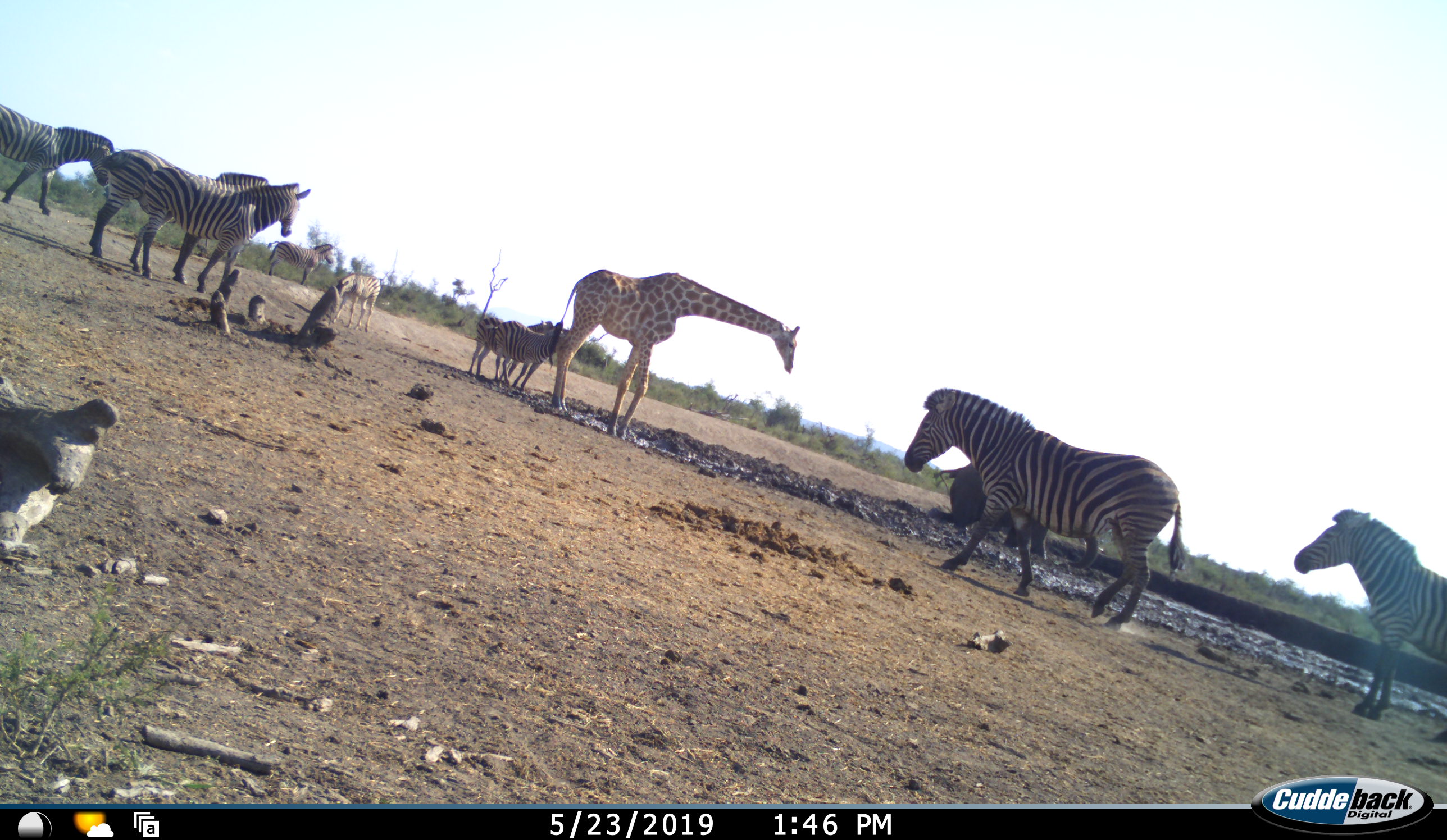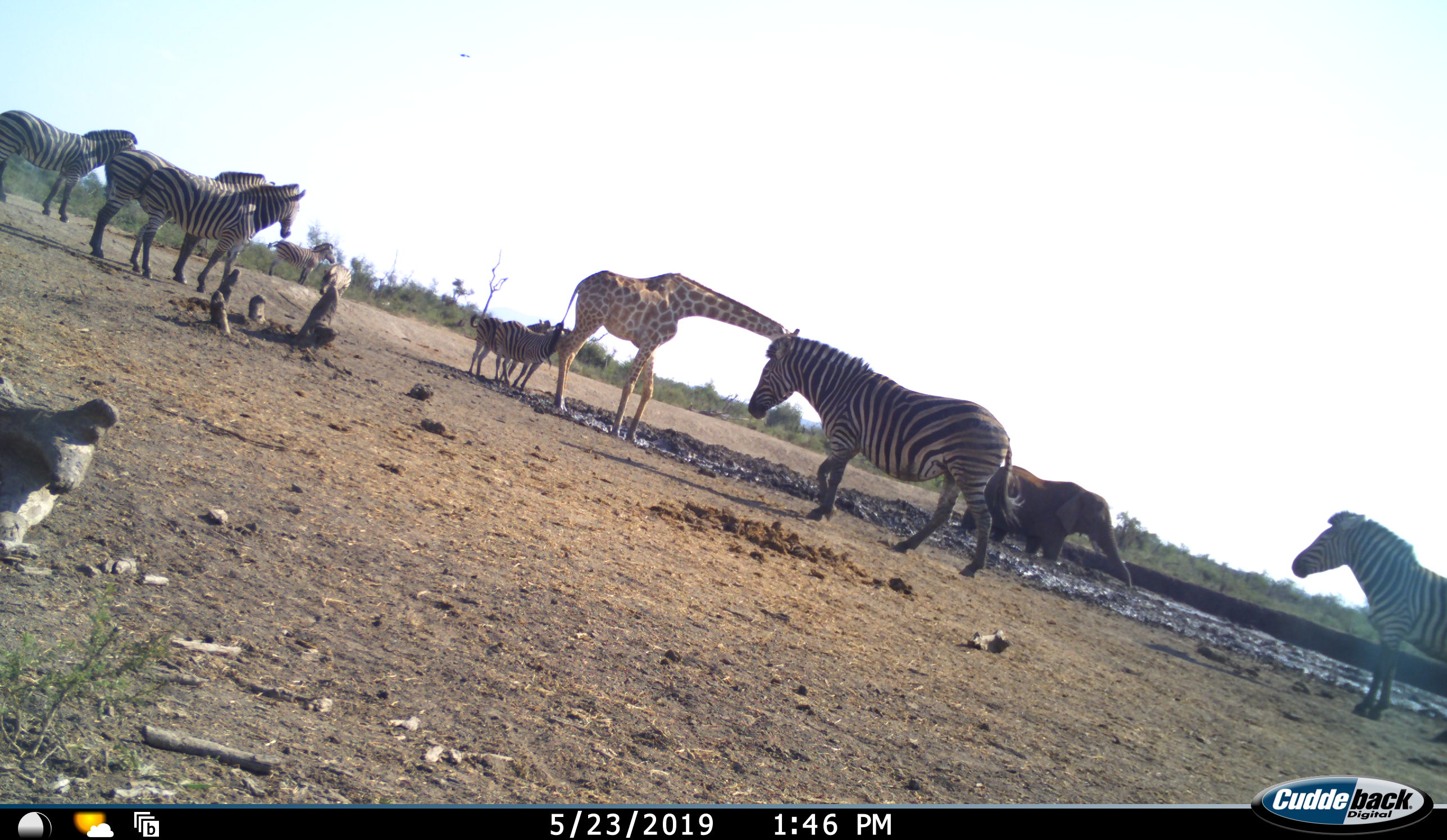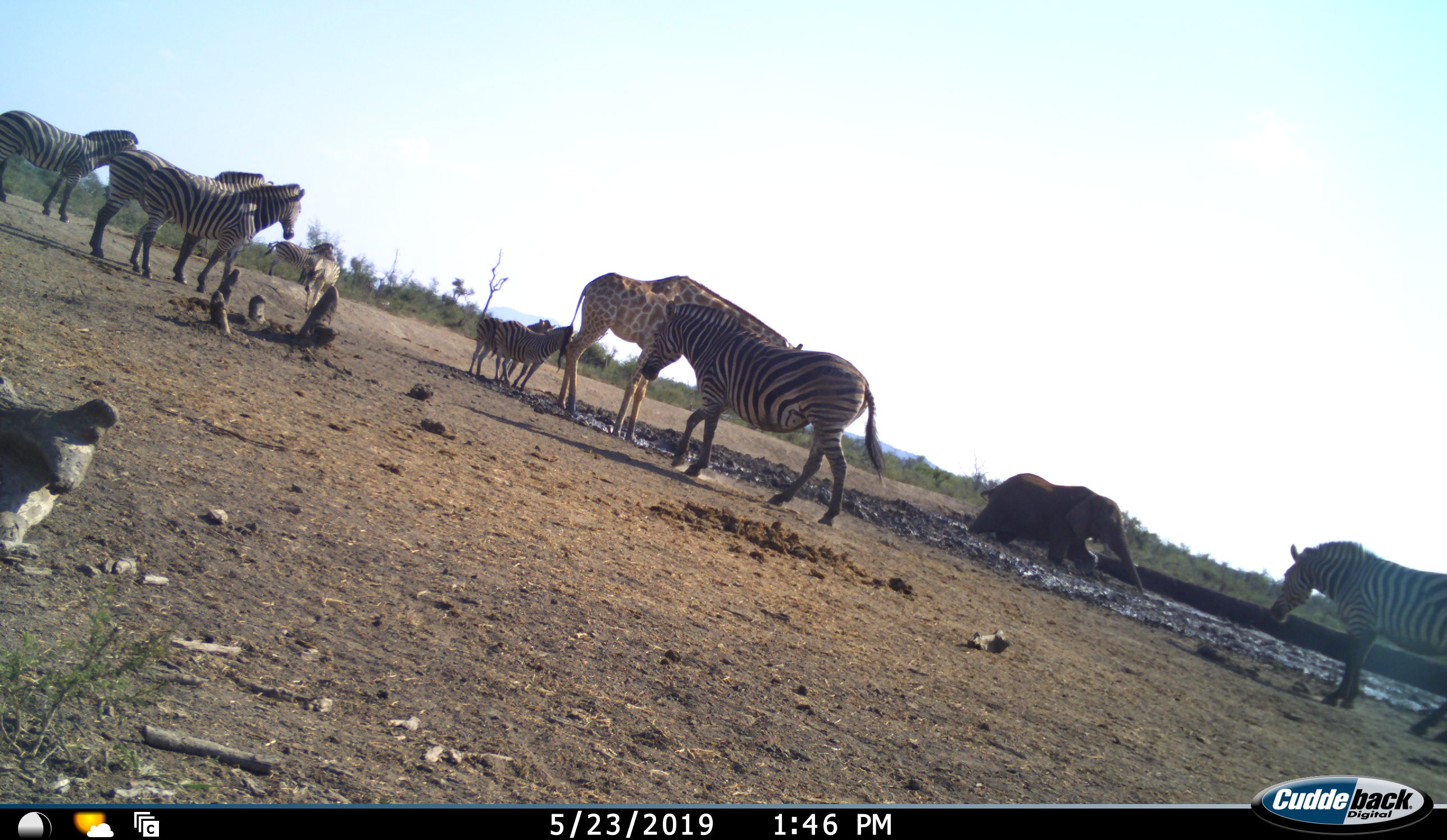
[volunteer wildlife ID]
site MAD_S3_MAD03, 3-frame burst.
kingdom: Animalia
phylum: Chordata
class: Mammalia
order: Proboscidea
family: Elephantidae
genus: Loxodonta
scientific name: Loxodonta africana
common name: african bush elephant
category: elephant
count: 1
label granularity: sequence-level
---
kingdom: Animalia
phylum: Chordata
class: Mammalia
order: Artiodactyla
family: Giraffidae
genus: Giraffa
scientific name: Giraffa camelopardalis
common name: giraffe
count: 1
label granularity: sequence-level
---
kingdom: Animalia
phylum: Chordata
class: Mammalia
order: Perissodactyla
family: Equidae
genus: Equus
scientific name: Equus quagga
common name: plains zebra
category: zebraplains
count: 9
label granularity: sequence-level